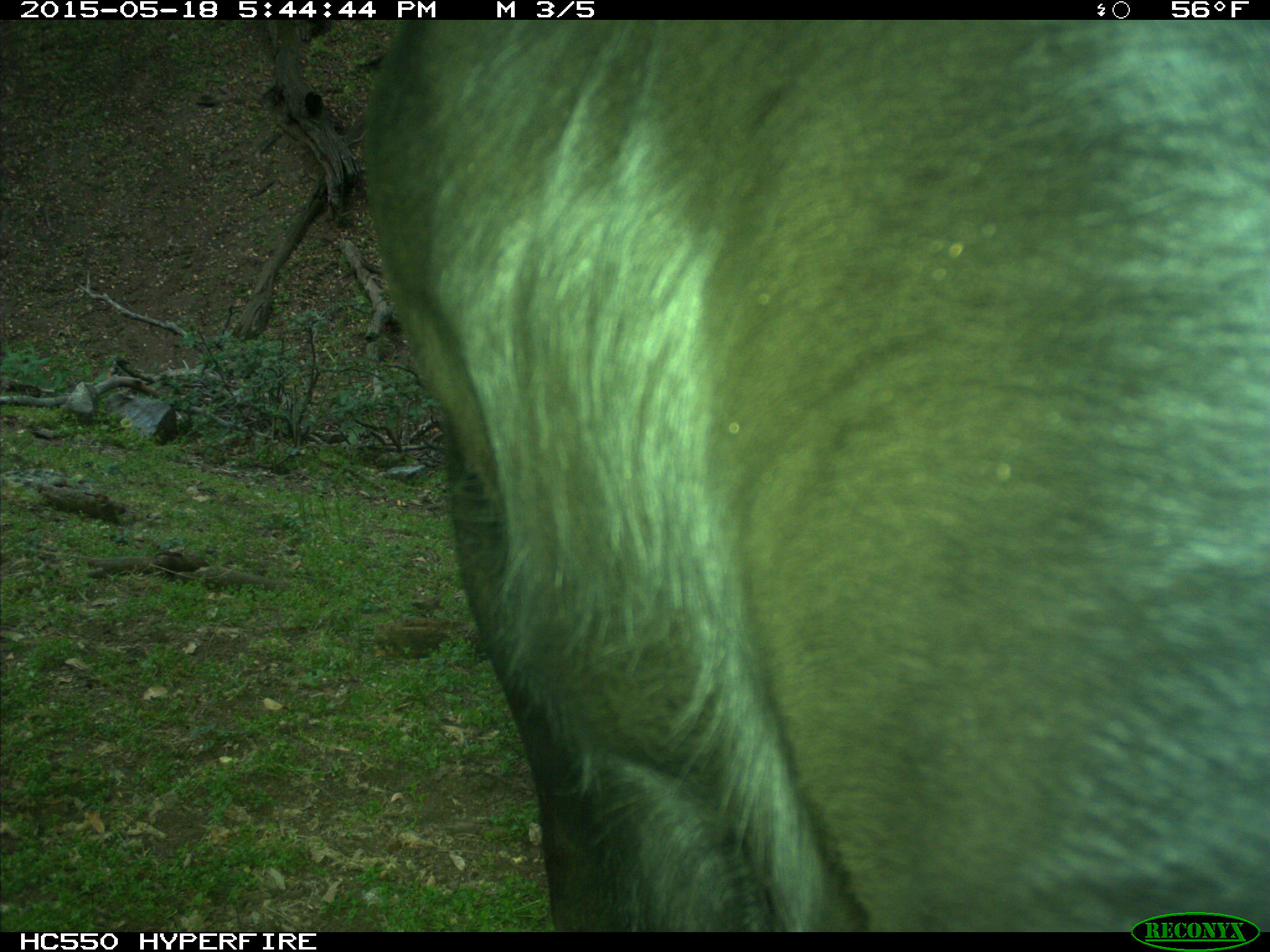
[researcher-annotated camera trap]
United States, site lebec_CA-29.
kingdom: Animalia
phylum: Chordata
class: Mammalia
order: Artiodactyla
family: Bovidae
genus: Bos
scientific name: Bos taurus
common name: domestic cow